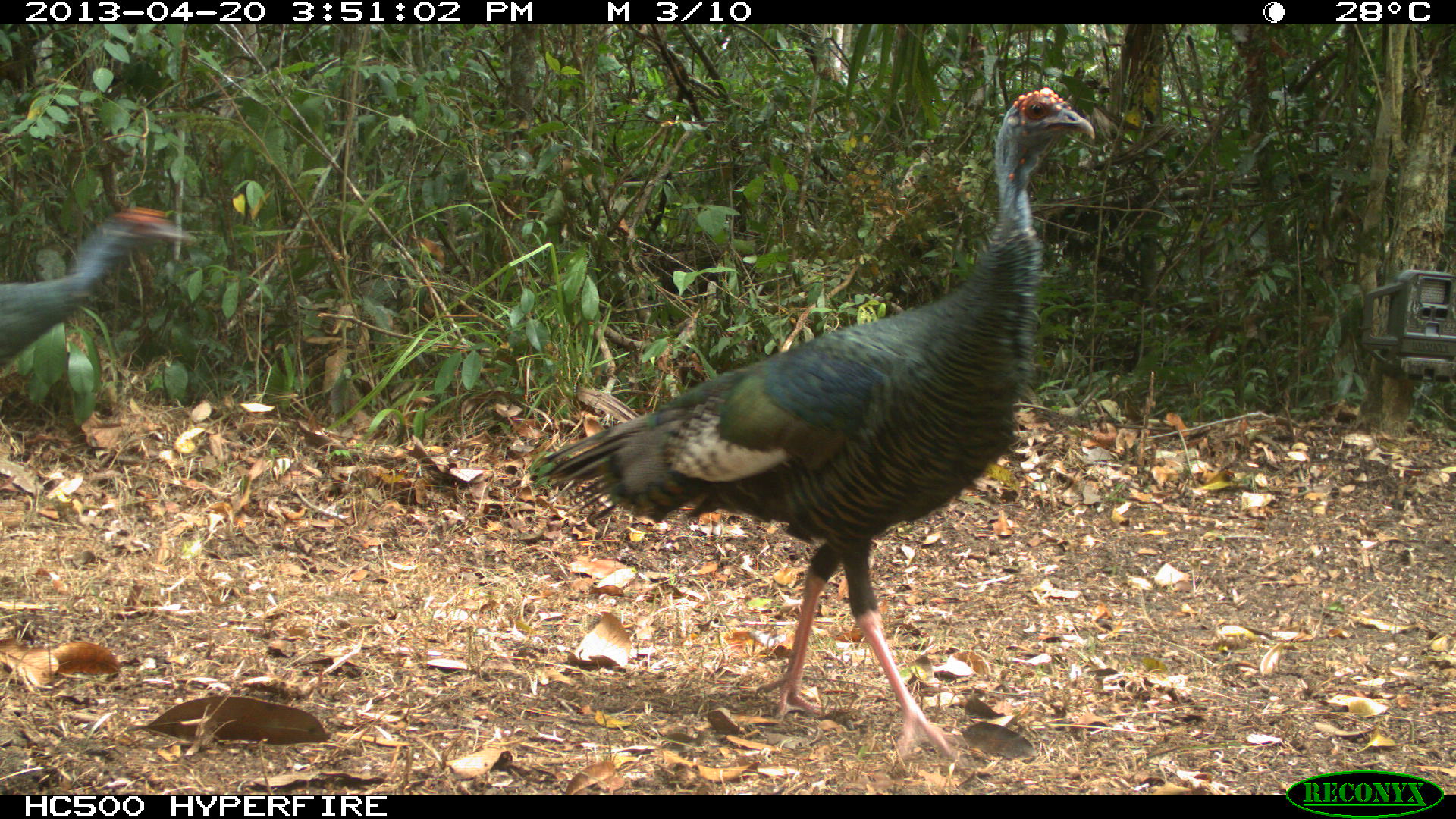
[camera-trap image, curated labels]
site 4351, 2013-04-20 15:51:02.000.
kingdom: Animalia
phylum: Chordata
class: Aves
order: Galliformes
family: Phasianidae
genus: Meleagris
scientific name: Meleagris ocellata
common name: ocellated turkey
Meleagris ocellata (ocellated turkey), count 2.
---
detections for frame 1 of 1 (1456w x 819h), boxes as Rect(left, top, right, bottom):
meleagris ocellata: Rect(536, 84, 1098, 769); Rect(0, 204, 199, 371)